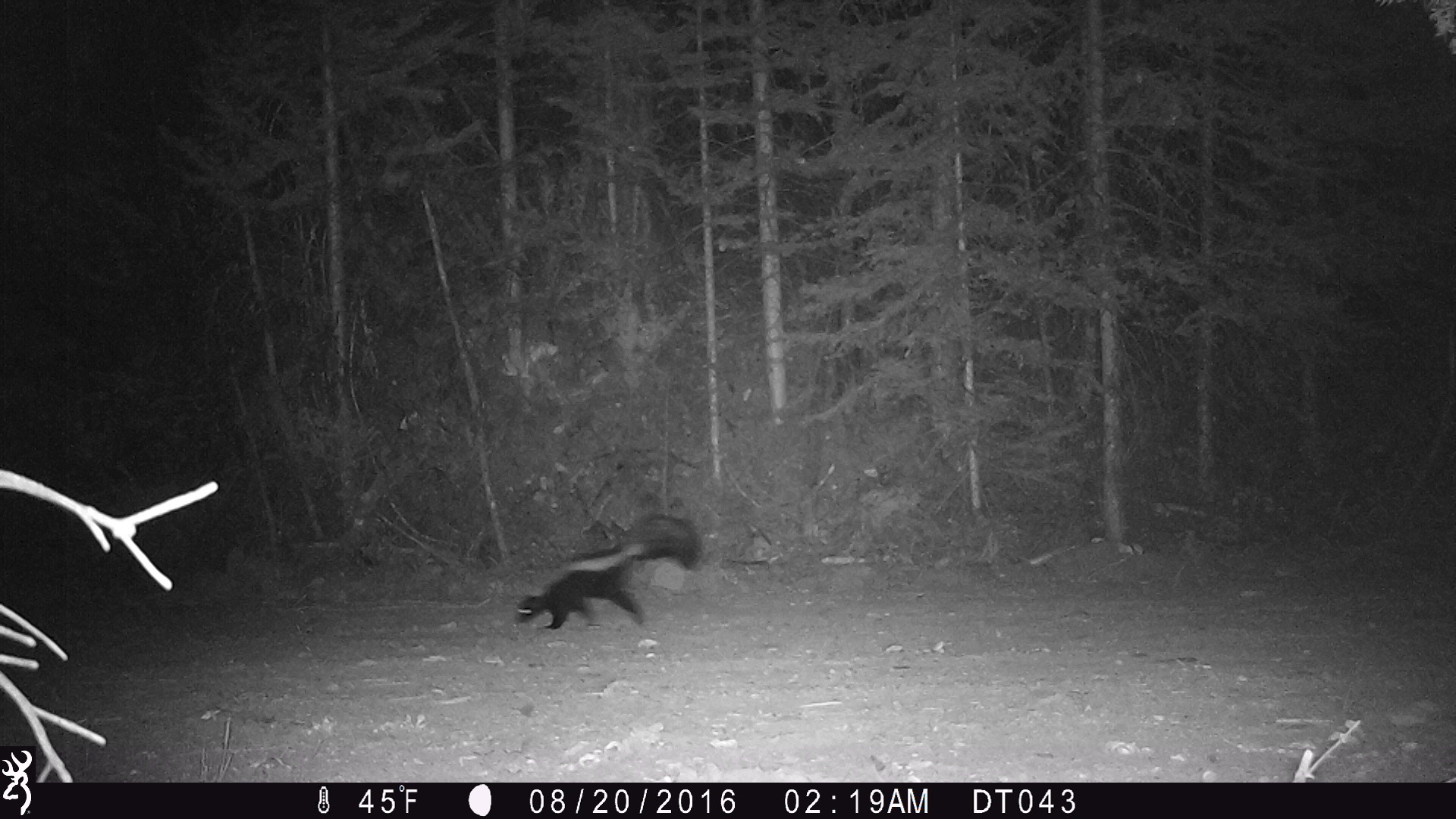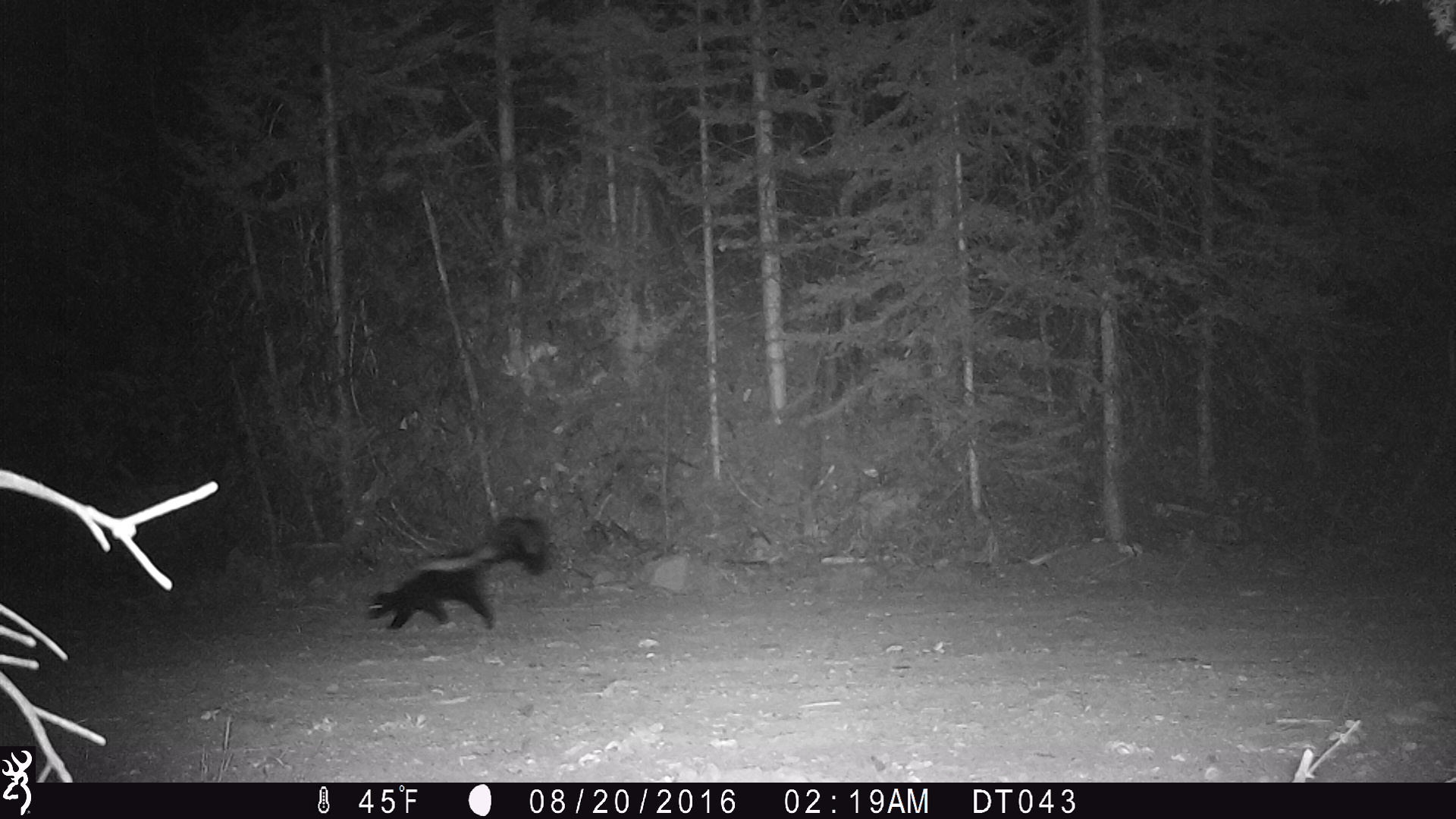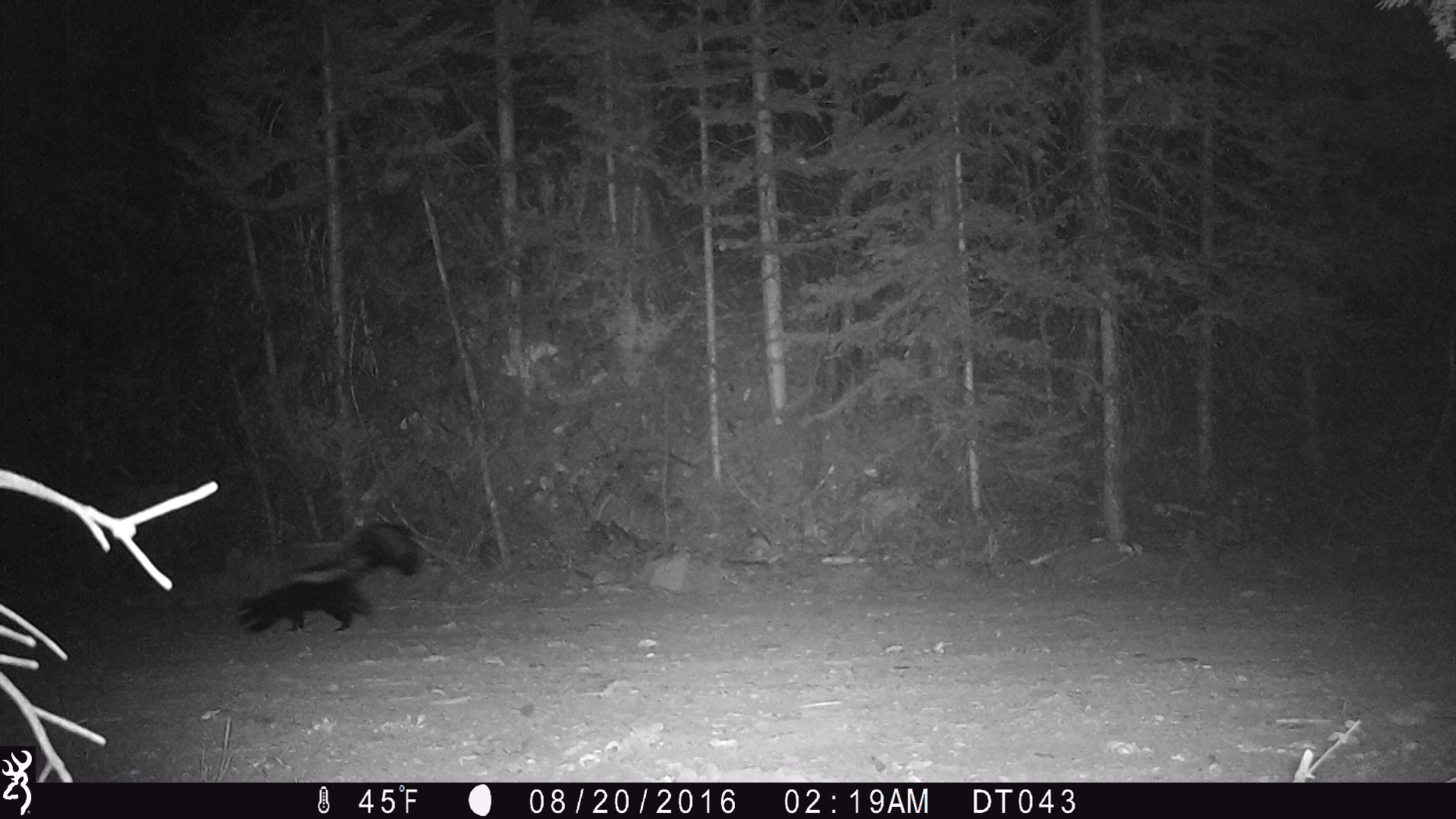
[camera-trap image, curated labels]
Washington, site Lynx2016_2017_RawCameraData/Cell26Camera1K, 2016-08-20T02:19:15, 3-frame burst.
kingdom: Animalia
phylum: Chordata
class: Mammalia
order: Carnivora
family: Mephitidae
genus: Mephitis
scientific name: Mephitis mephitis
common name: striped skunk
Mephitis mephitis (striped skunk). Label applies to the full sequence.